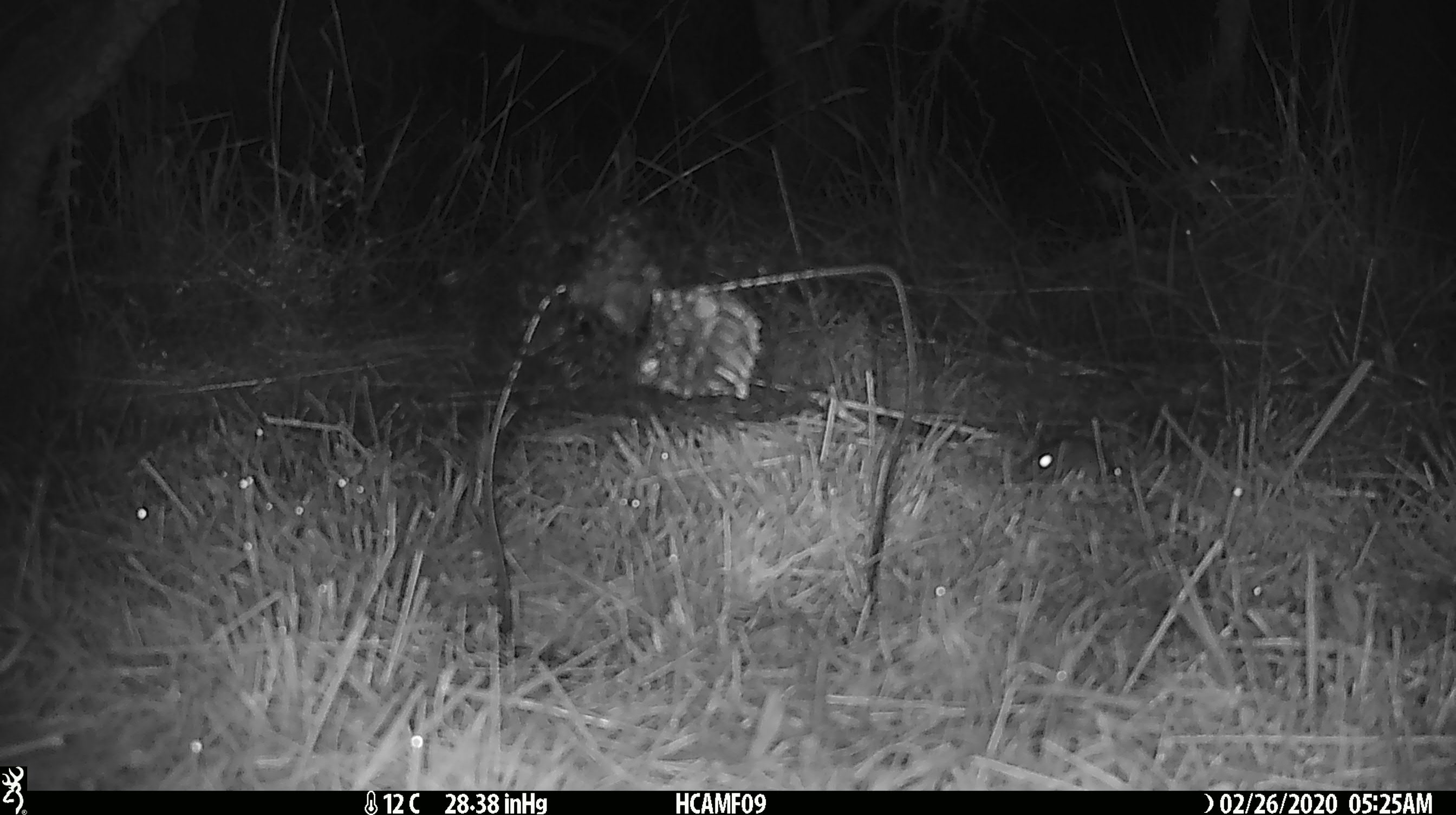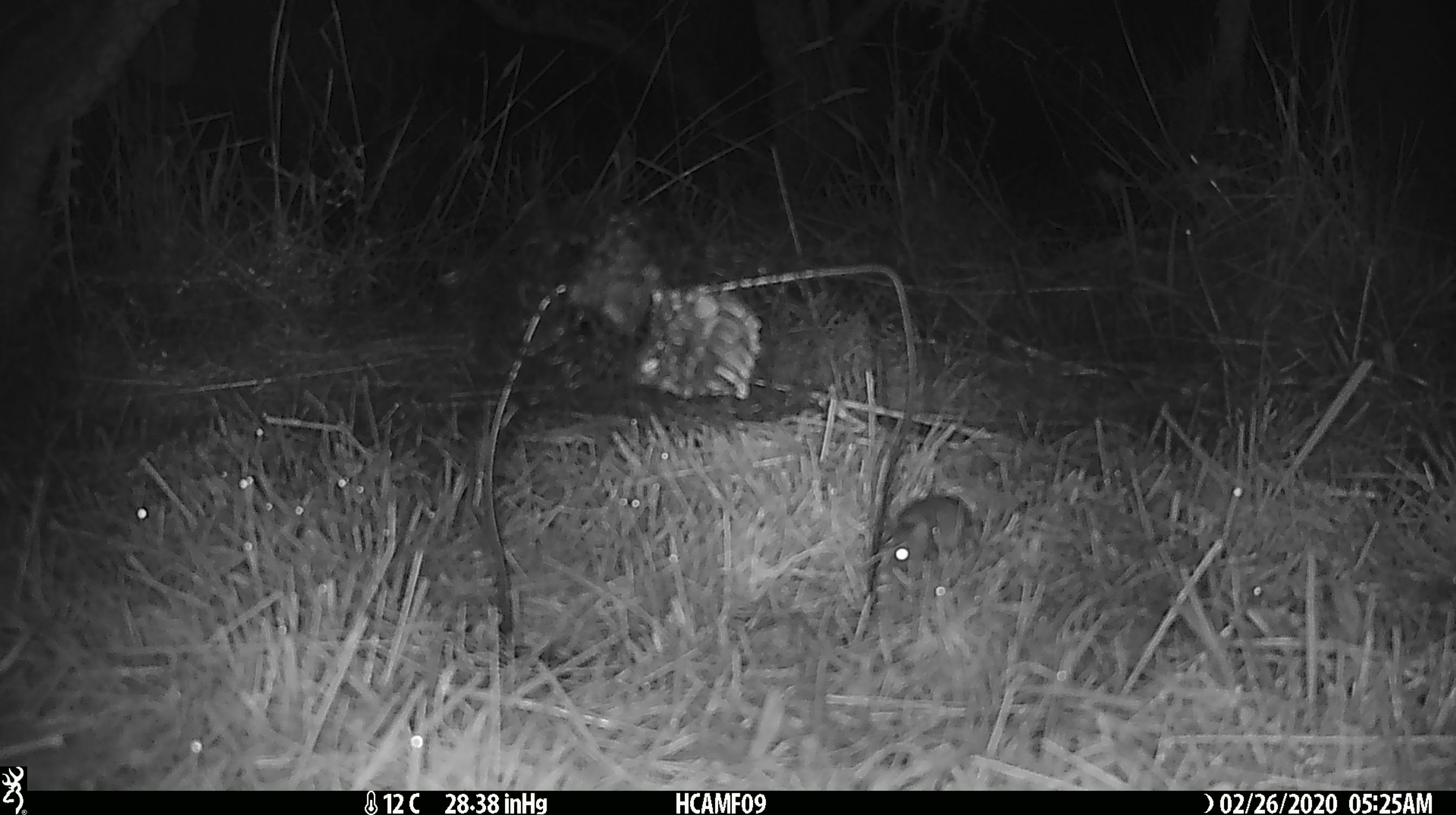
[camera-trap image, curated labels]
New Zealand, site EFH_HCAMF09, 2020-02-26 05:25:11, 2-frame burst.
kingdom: Animalia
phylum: Chordata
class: Mammalia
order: Rodentia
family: Muridae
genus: Mus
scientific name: Mus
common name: mouse